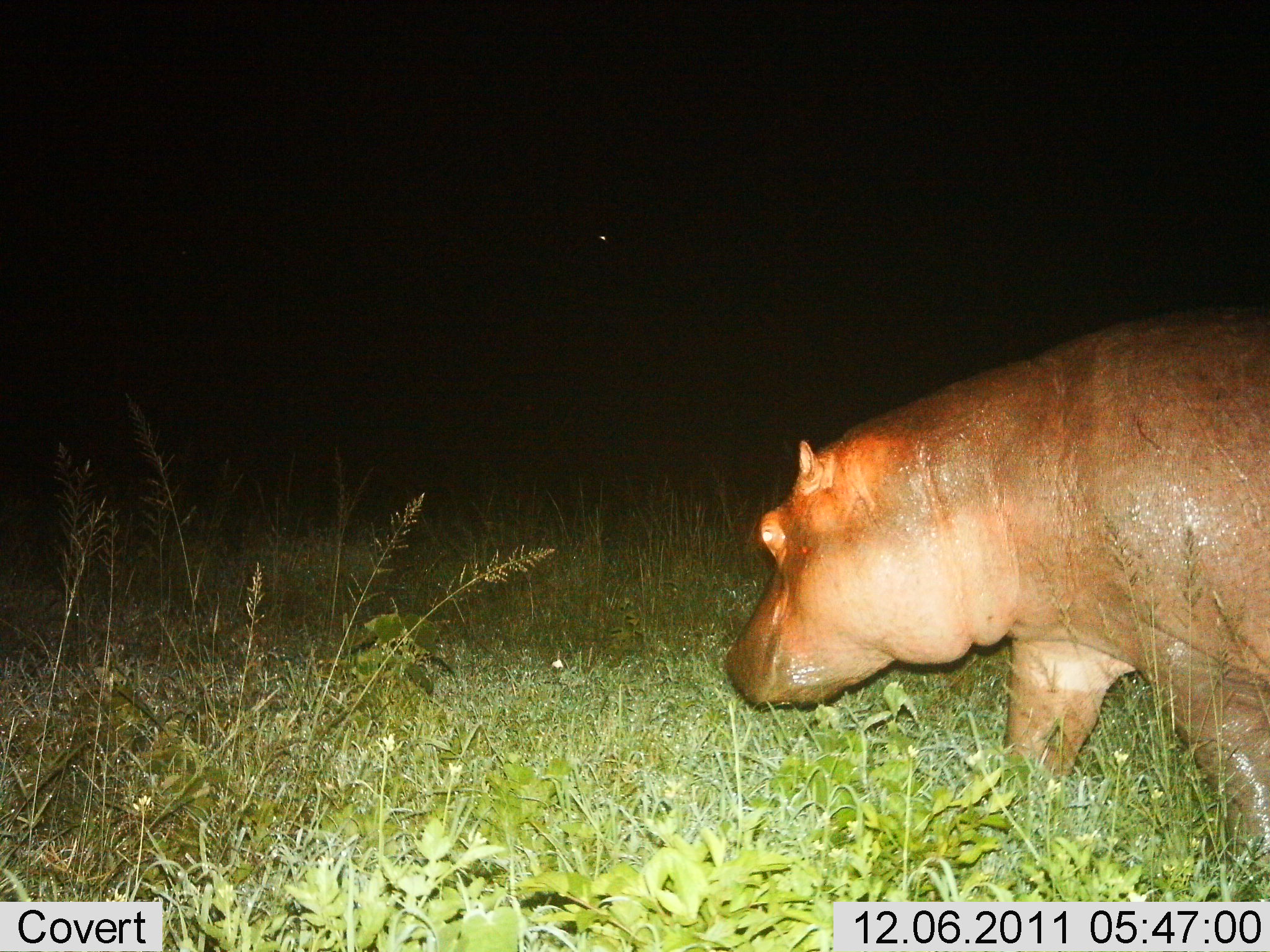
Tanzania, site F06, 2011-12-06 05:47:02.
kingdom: Animalia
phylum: Chordata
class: Mammalia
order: Artiodactyla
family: Hippopotamidae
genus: Hippopotamus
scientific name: Hippopotamus amphibius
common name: hippopotamus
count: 1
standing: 23%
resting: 0%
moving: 85%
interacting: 0%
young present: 0%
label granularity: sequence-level